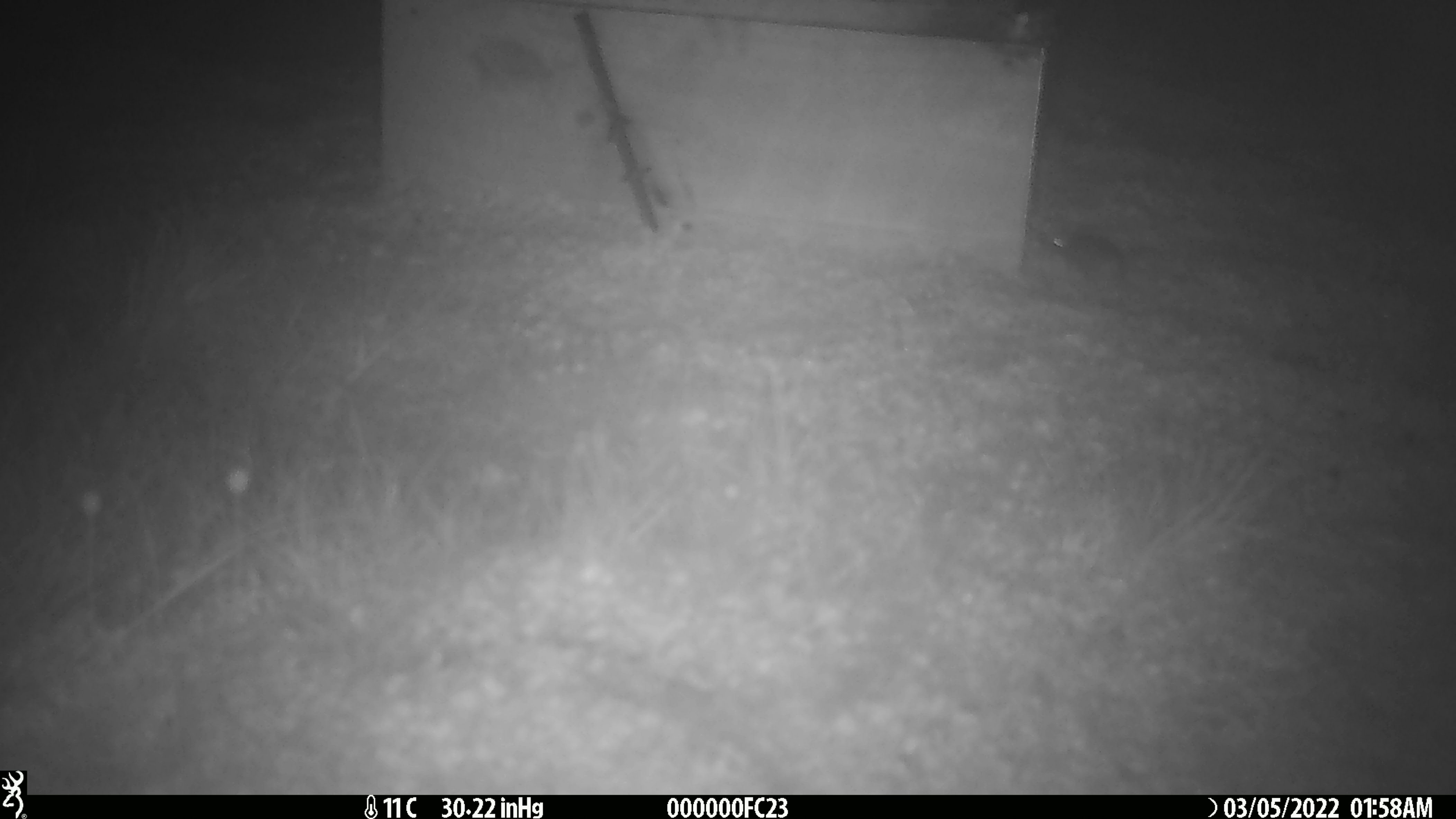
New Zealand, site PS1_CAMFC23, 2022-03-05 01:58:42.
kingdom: Animalia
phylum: Chordata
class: Mammalia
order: Rodentia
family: Muridae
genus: Mus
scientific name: Mus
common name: mouse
Mouse (Mus).